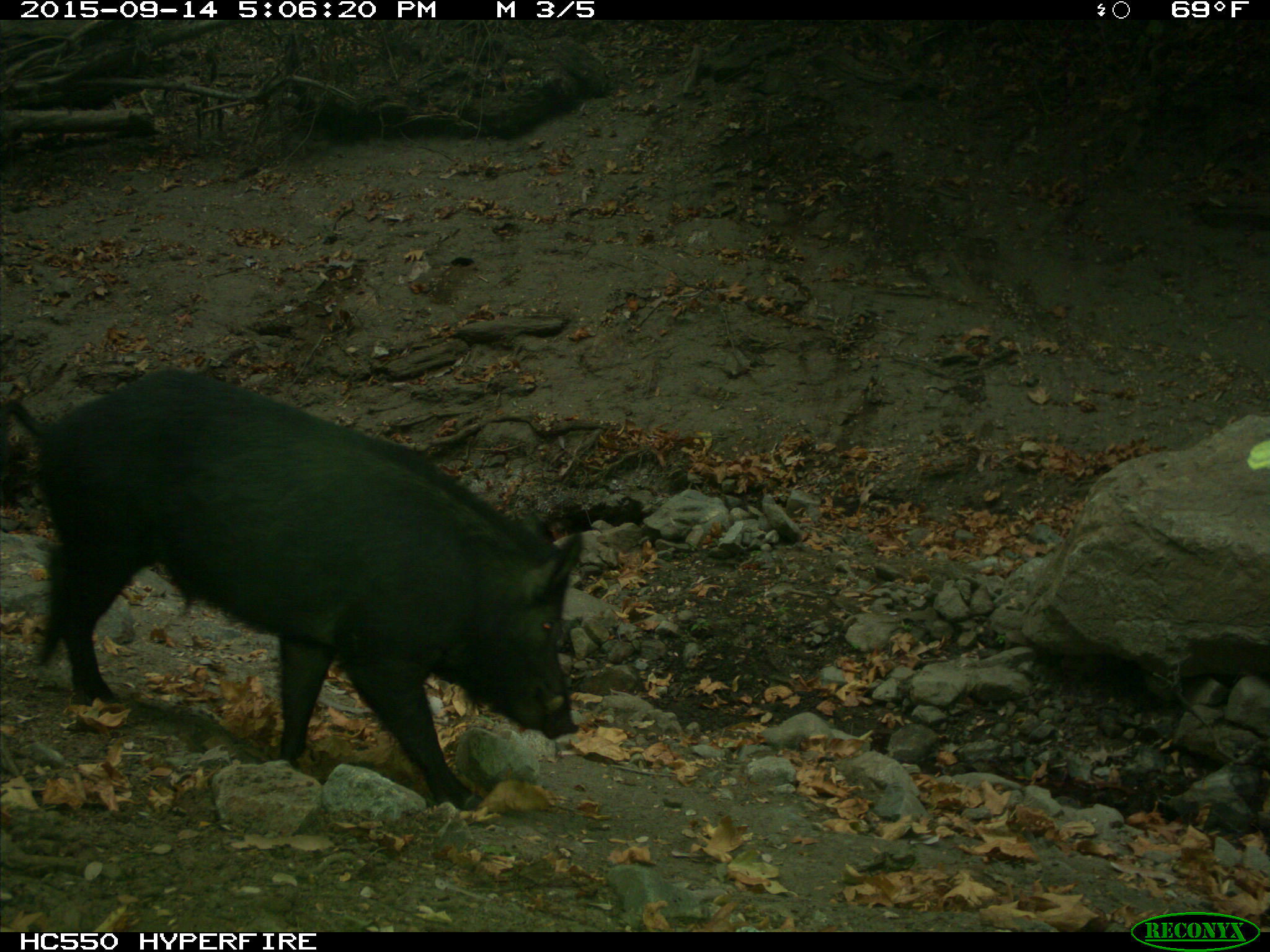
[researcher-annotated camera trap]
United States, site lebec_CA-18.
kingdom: Animalia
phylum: Chordata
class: Mammalia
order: Artiodactyla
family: Suidae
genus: Sus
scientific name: Sus scrofa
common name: wild boar